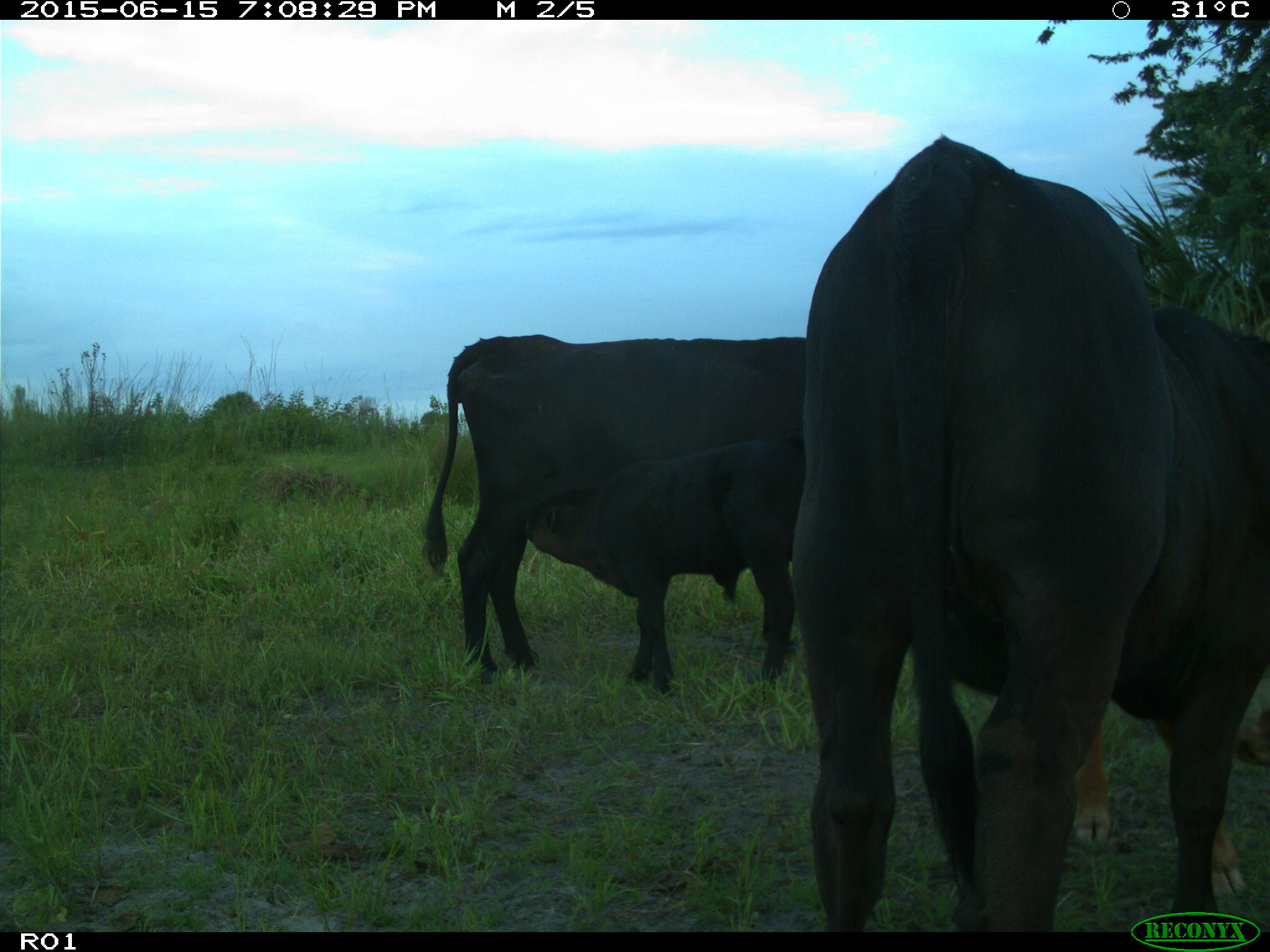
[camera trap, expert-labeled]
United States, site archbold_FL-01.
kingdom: Animalia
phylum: Chordata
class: Mammalia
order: Artiodactyla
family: Bovidae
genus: Bos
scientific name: Bos taurus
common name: domestic cow